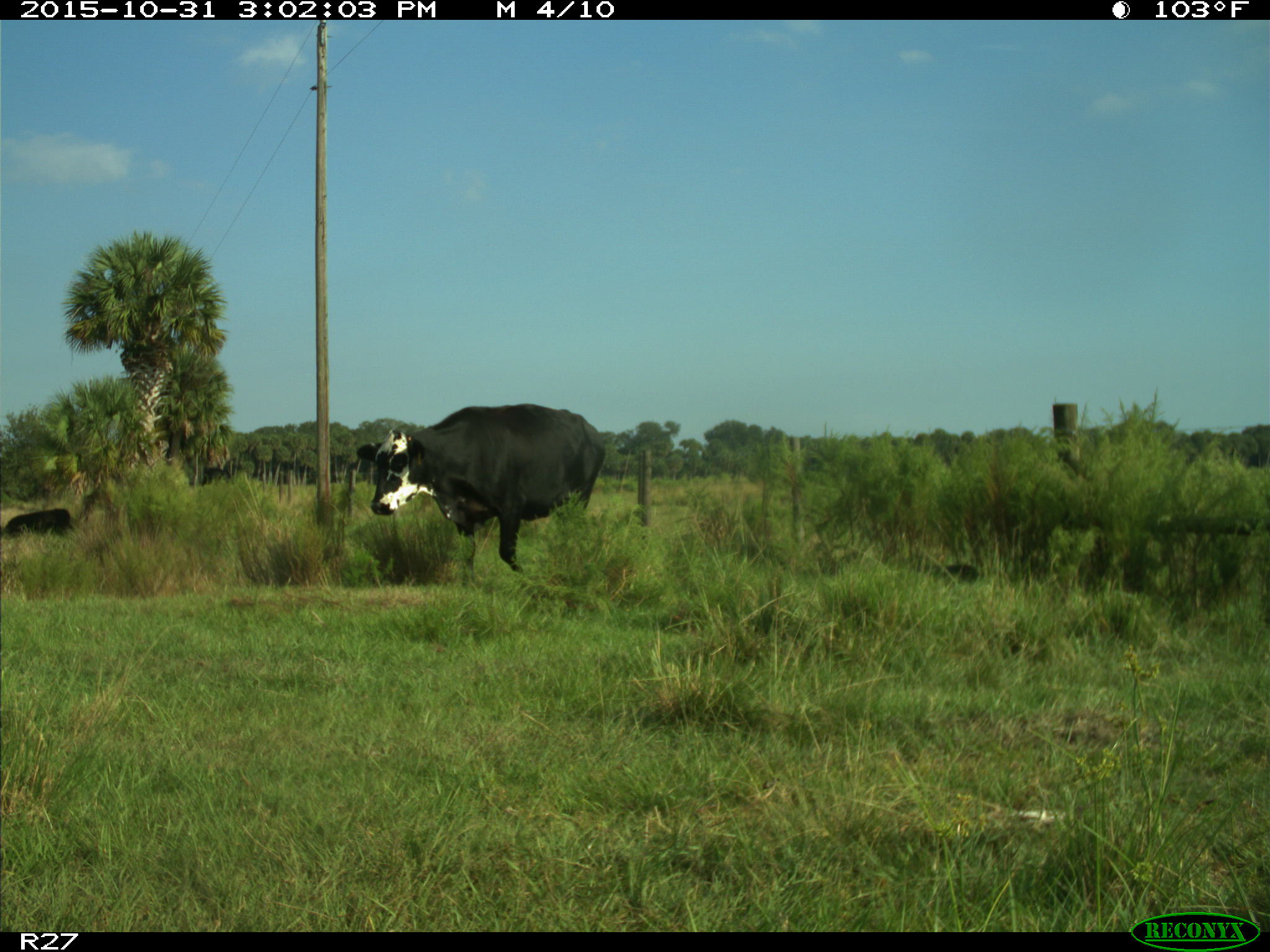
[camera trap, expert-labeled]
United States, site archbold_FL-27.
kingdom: Animalia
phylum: Chordata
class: Mammalia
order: Artiodactyla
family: Bovidae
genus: Bos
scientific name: Bos taurus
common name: domestic cow